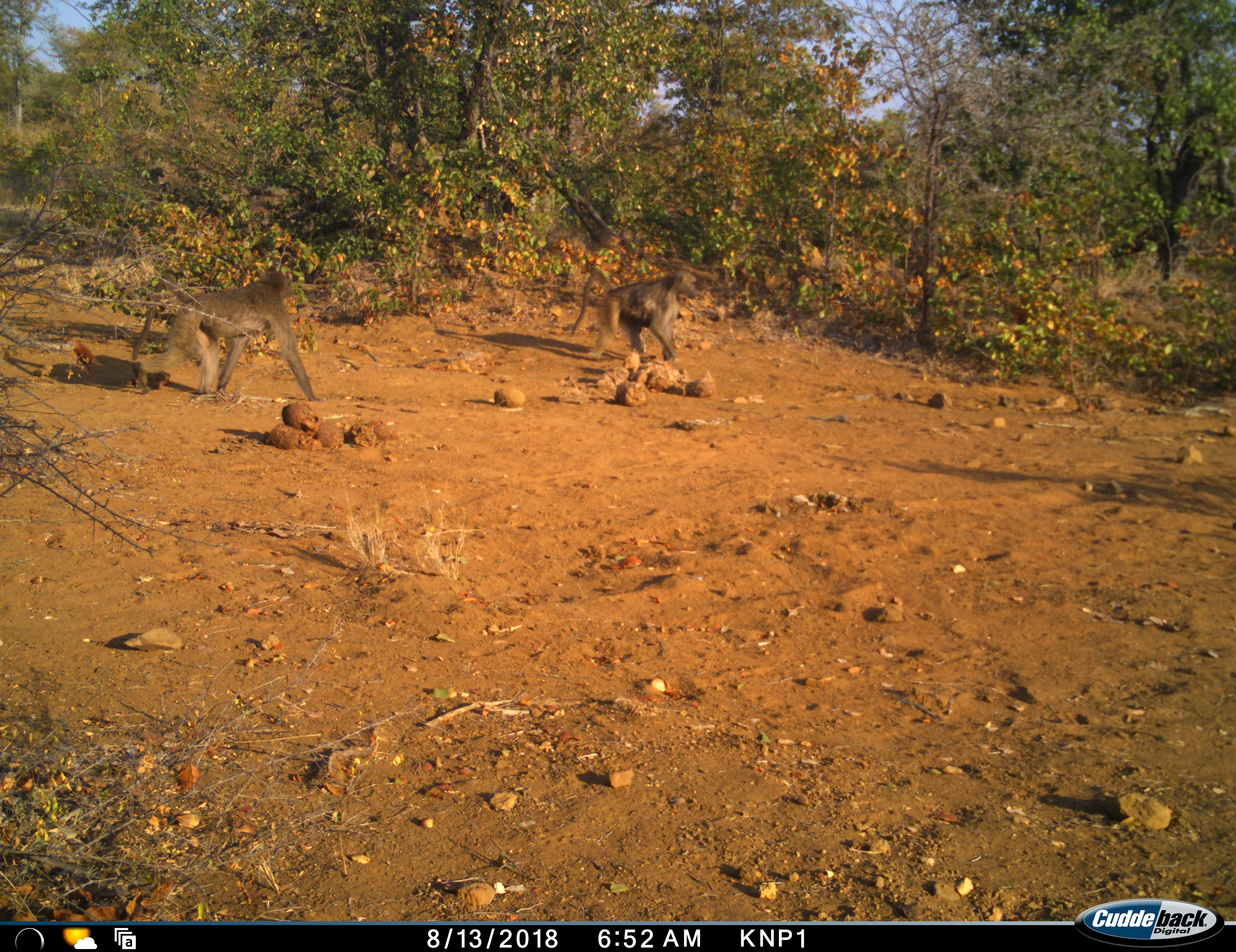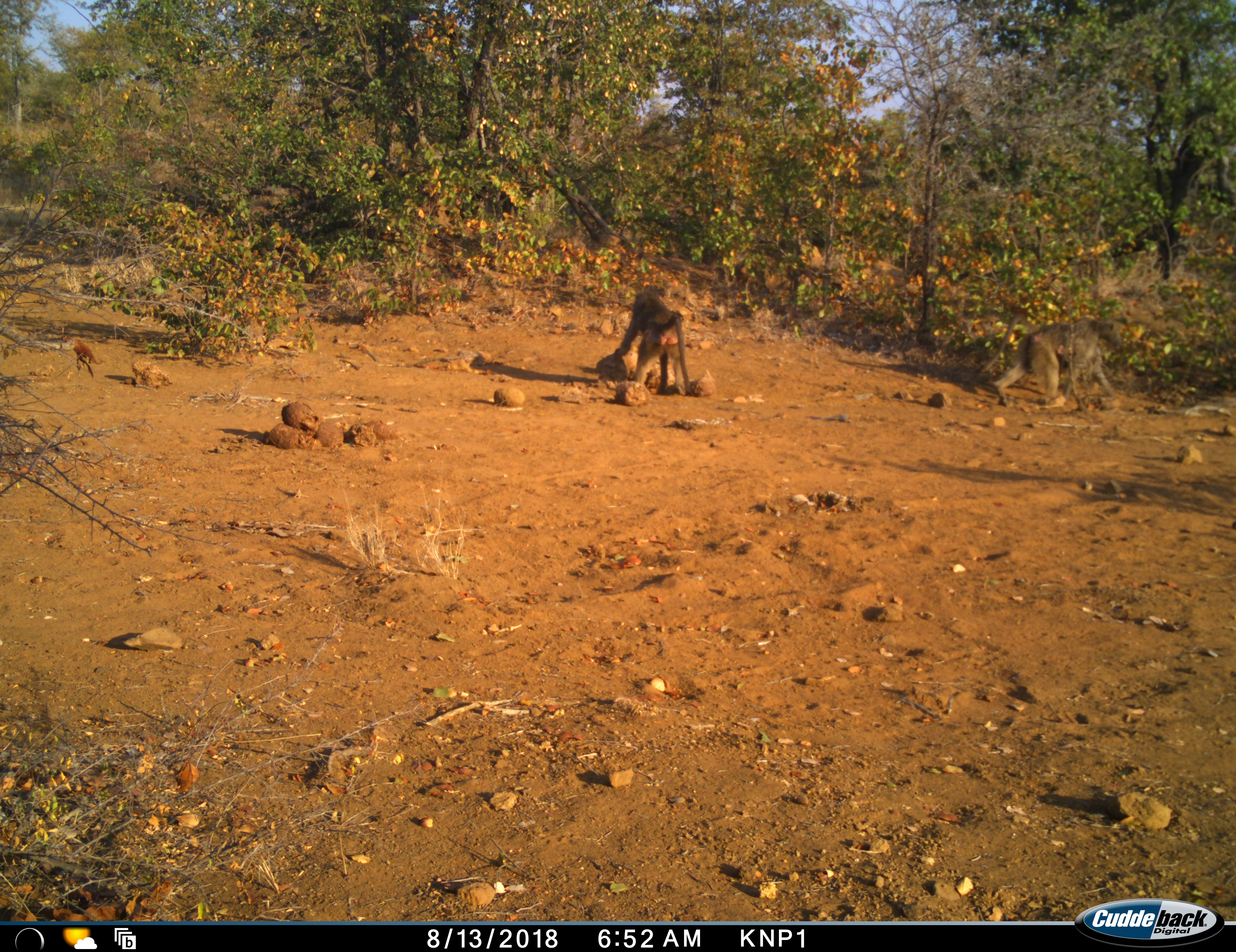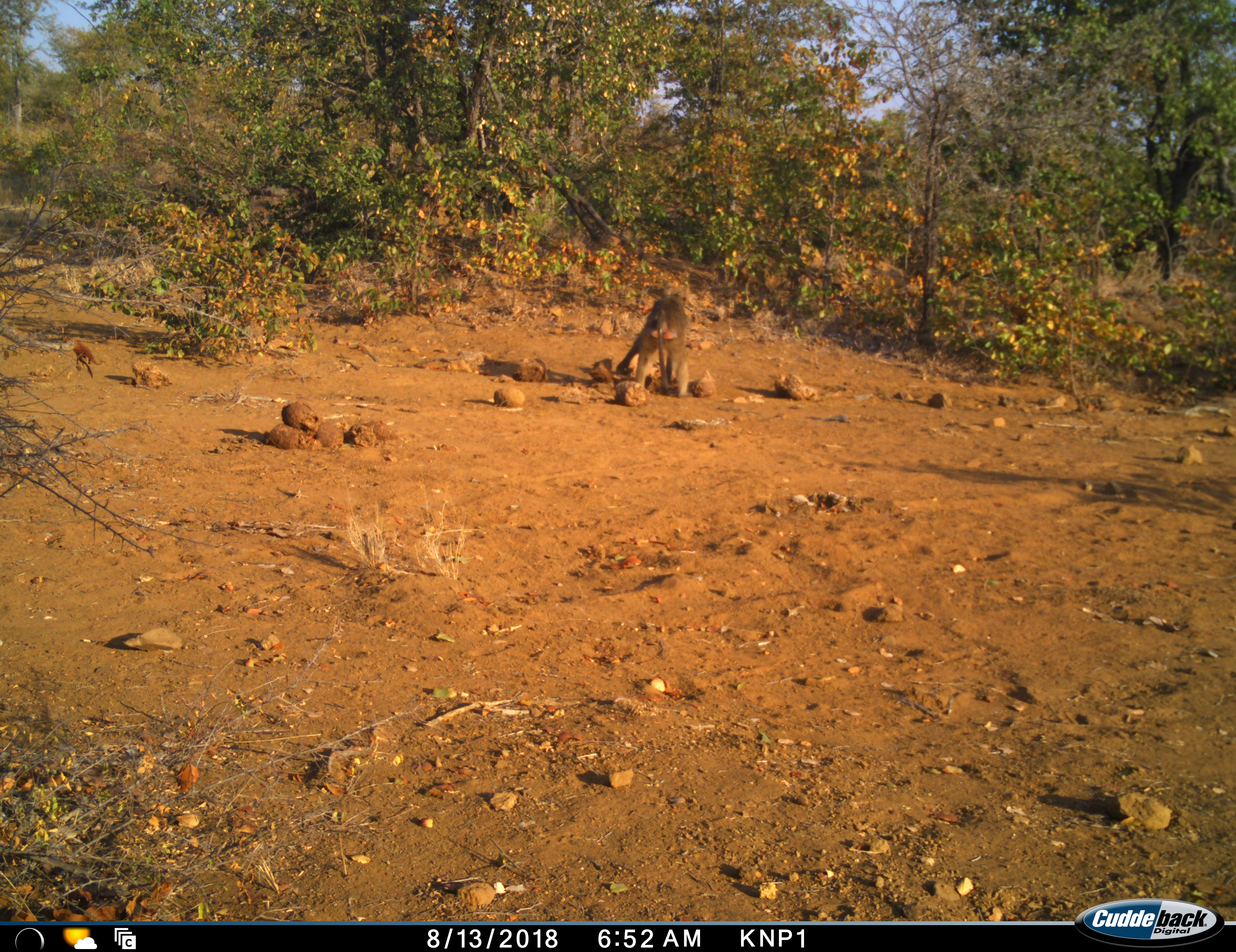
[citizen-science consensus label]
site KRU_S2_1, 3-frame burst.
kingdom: Animalia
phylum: Chordata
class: Mammalia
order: Primates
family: Cercopithecidae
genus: Papio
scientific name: Papio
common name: baboon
Baboon (Papio), count 2. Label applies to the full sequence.